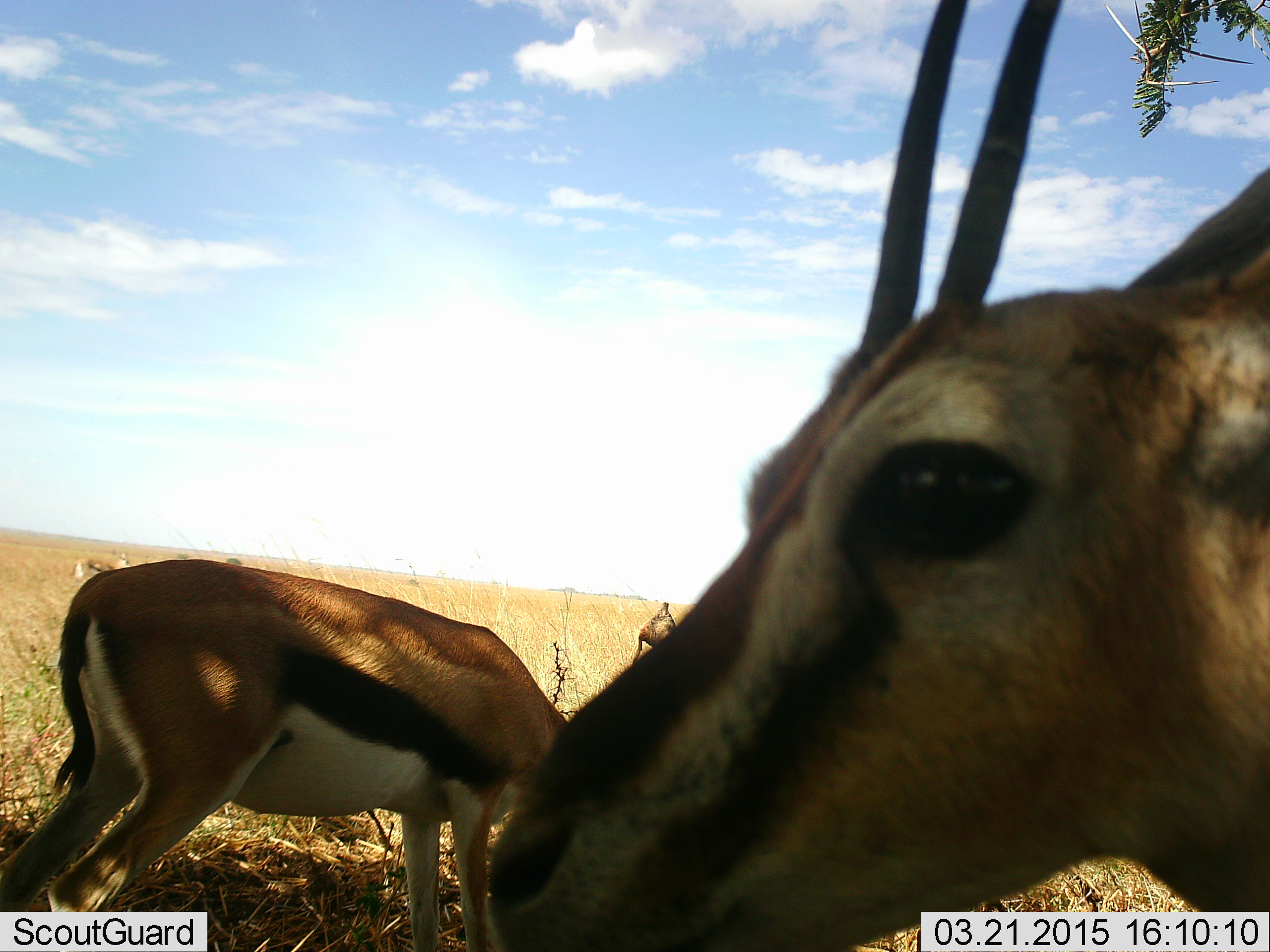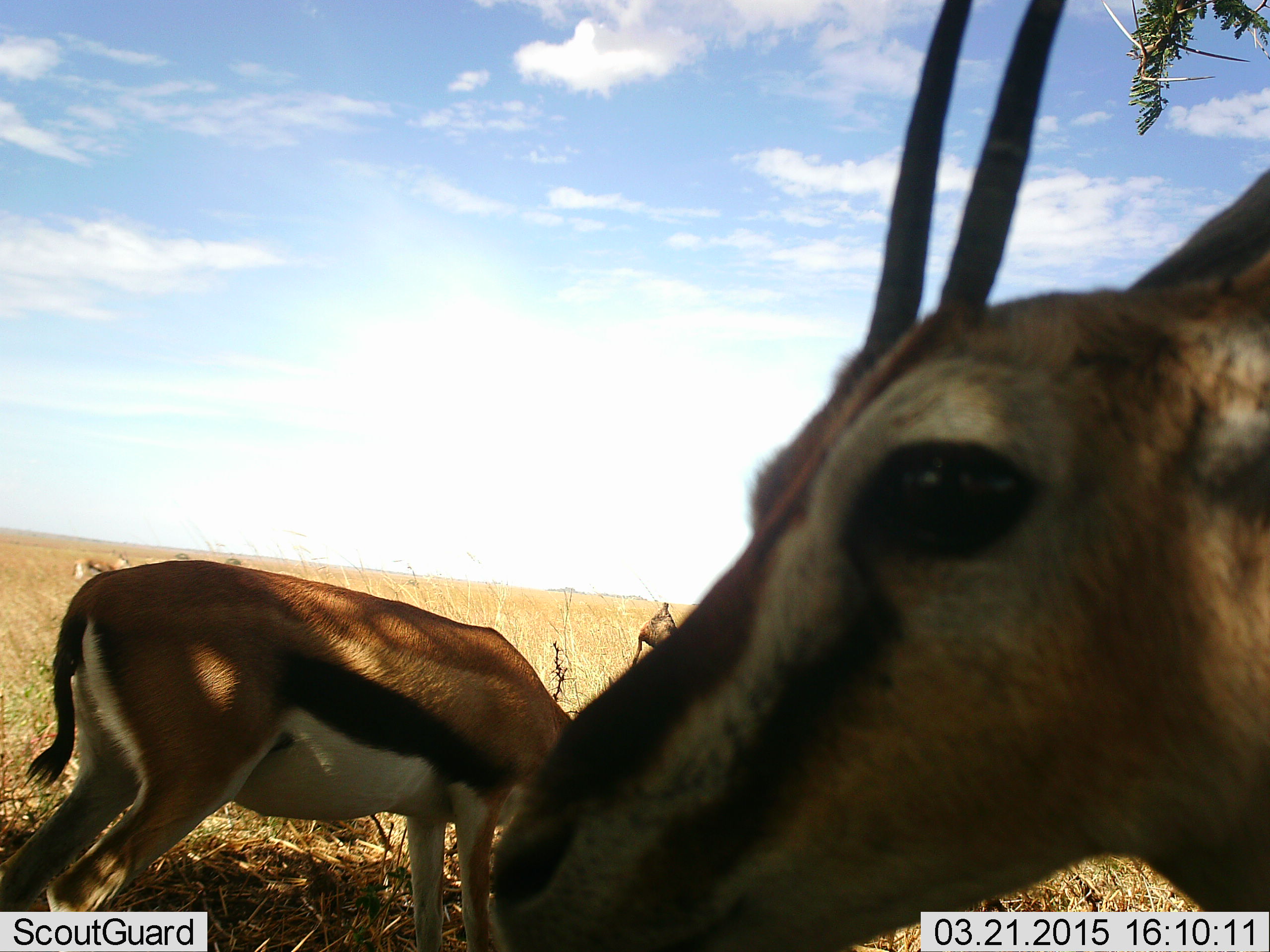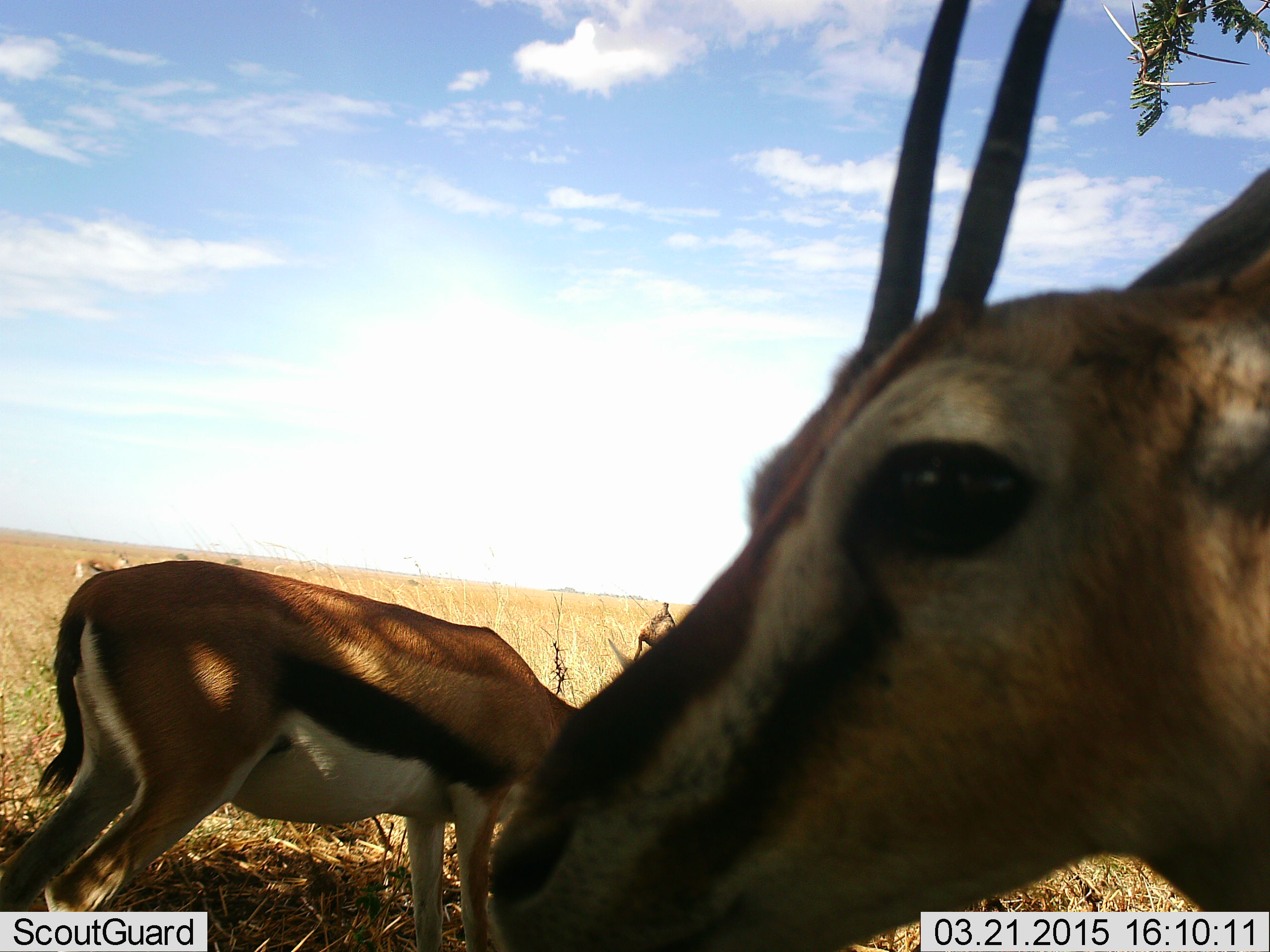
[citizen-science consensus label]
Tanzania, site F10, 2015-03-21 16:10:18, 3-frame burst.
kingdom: Animalia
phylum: Chordata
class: Mammalia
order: Artiodactyla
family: Bovidae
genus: Eudorcas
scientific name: Eudorcas thomsonii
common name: thomson's gazelle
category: gazellethomsons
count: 2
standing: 100%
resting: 0%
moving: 0%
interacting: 0%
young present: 0%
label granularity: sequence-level